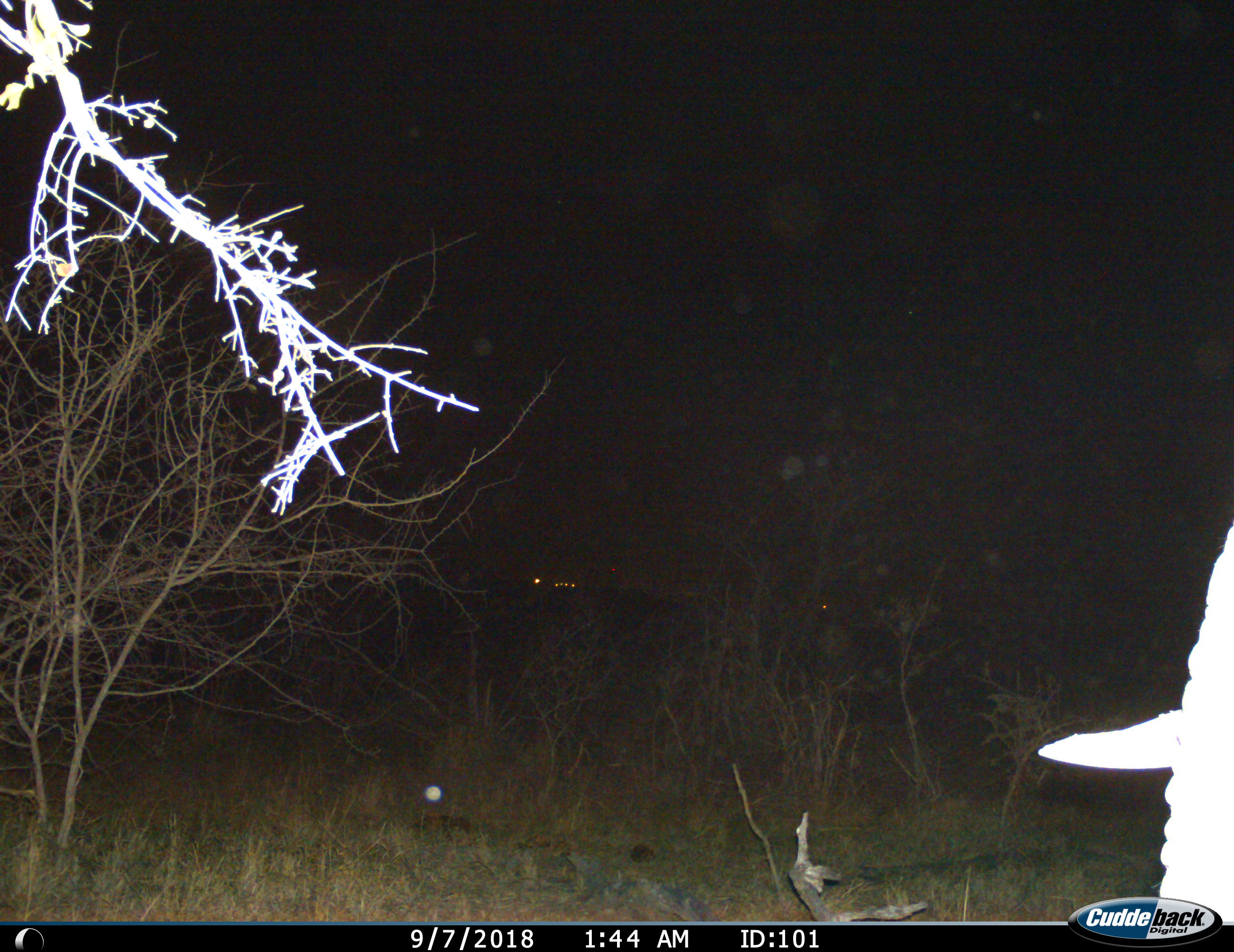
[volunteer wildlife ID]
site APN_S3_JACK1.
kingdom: Animalia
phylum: Chordata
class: Mammalia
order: Proboscidea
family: Elephantidae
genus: Loxodonta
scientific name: Loxodonta africana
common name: african bush elephant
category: elephant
Elephant (african bush elephant) (Loxodonta africana), count 1. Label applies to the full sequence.